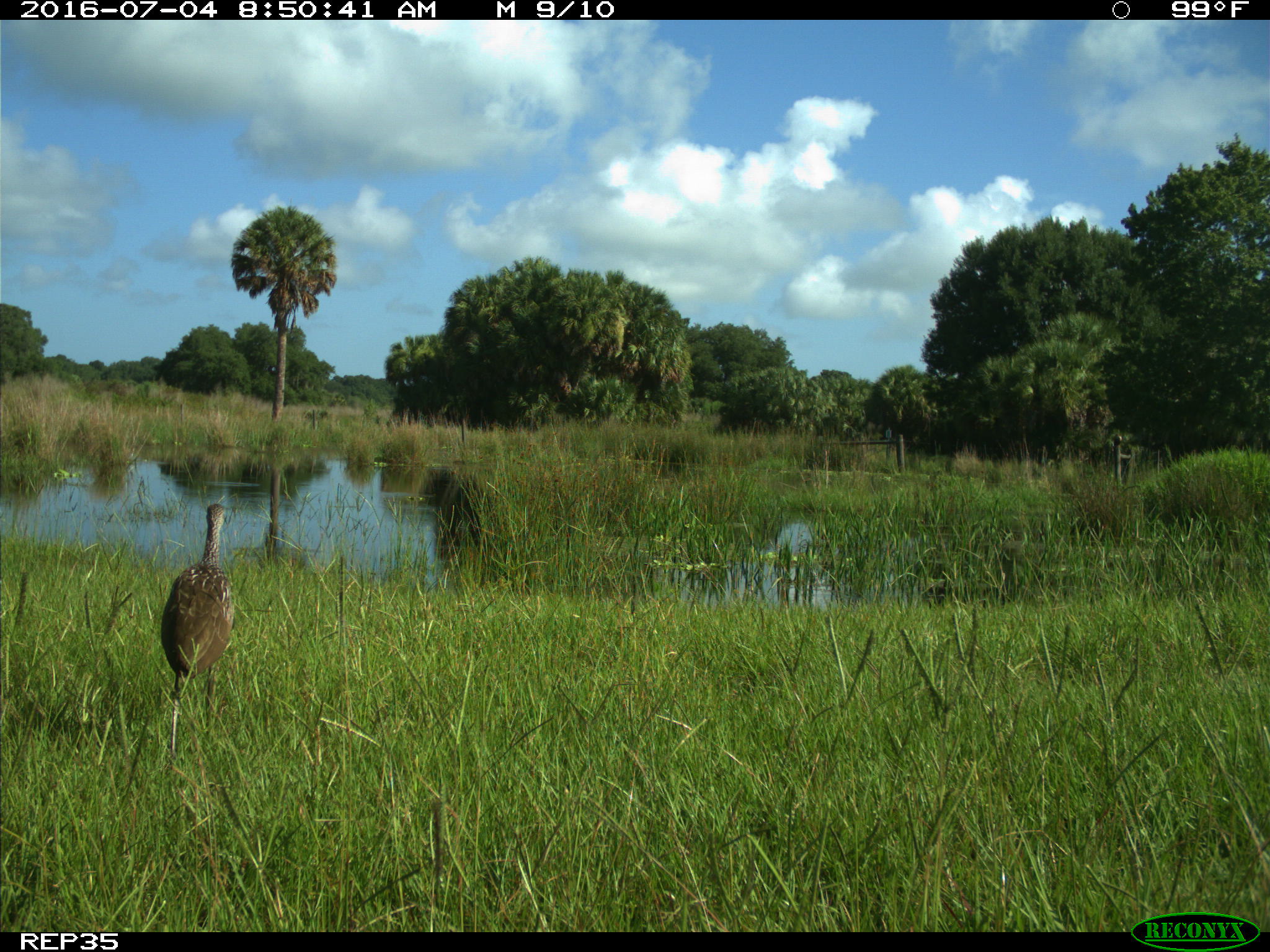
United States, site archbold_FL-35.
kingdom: Animalia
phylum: Chordata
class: Aves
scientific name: Aves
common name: birds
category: unidentified bird